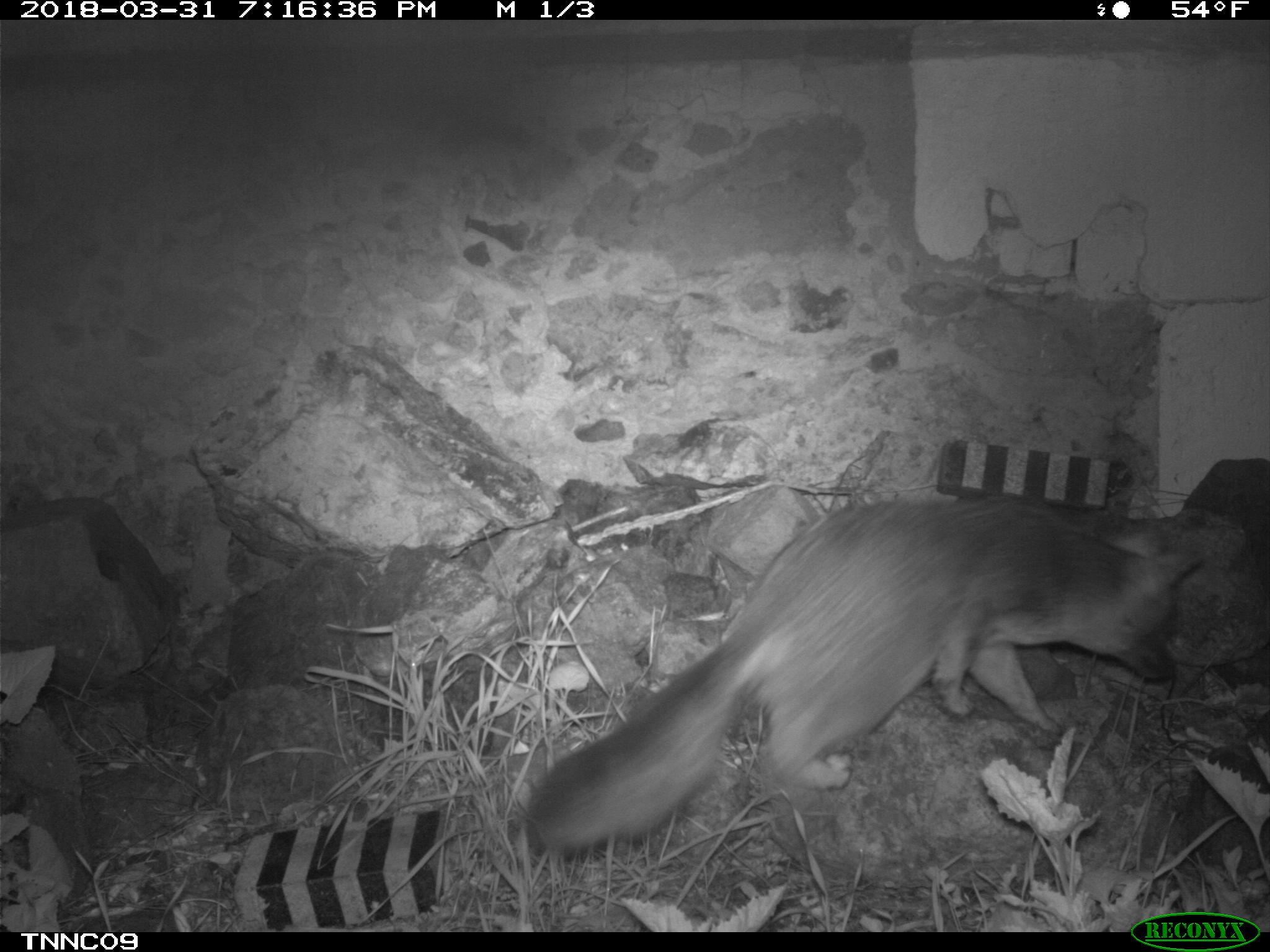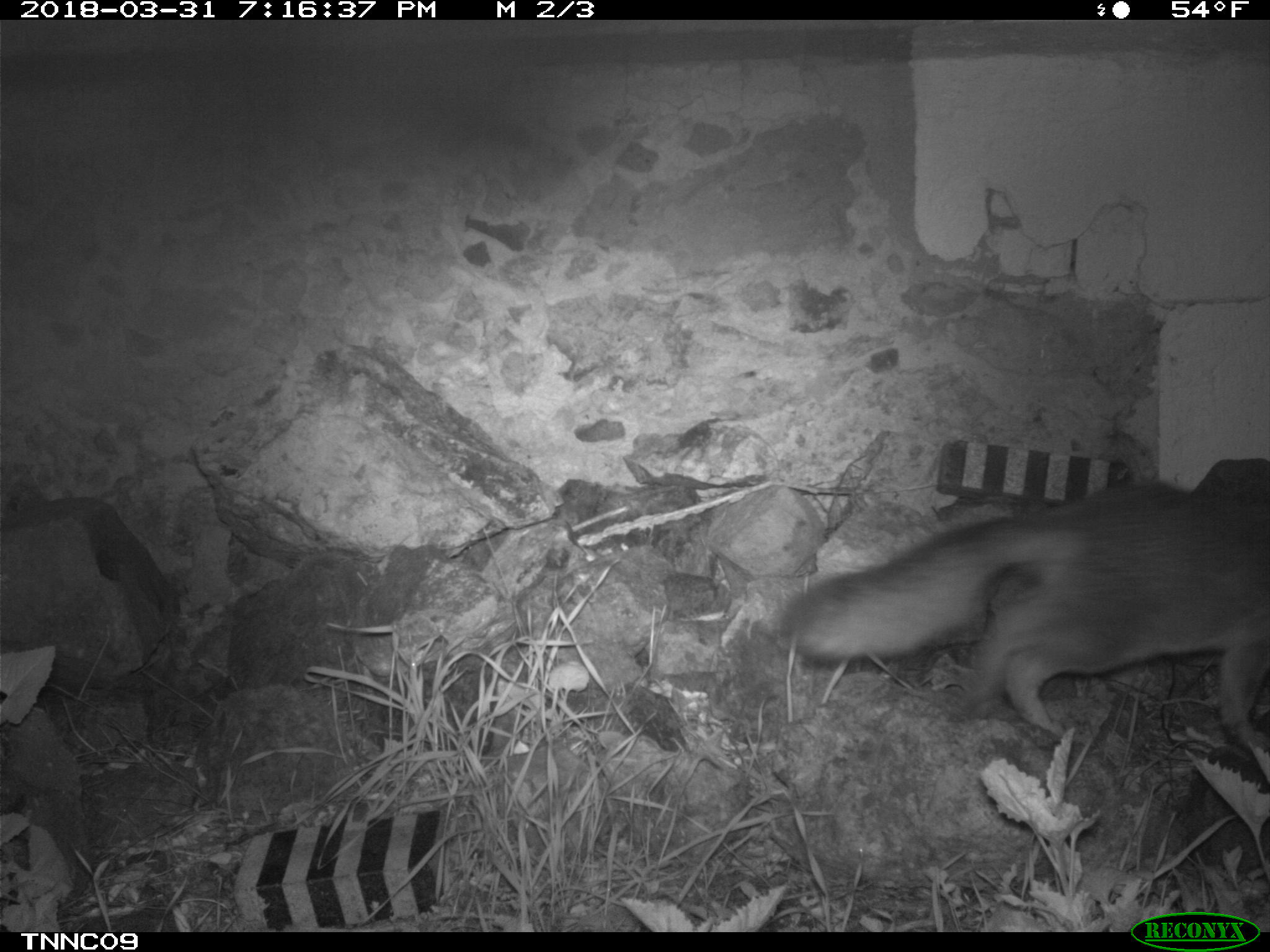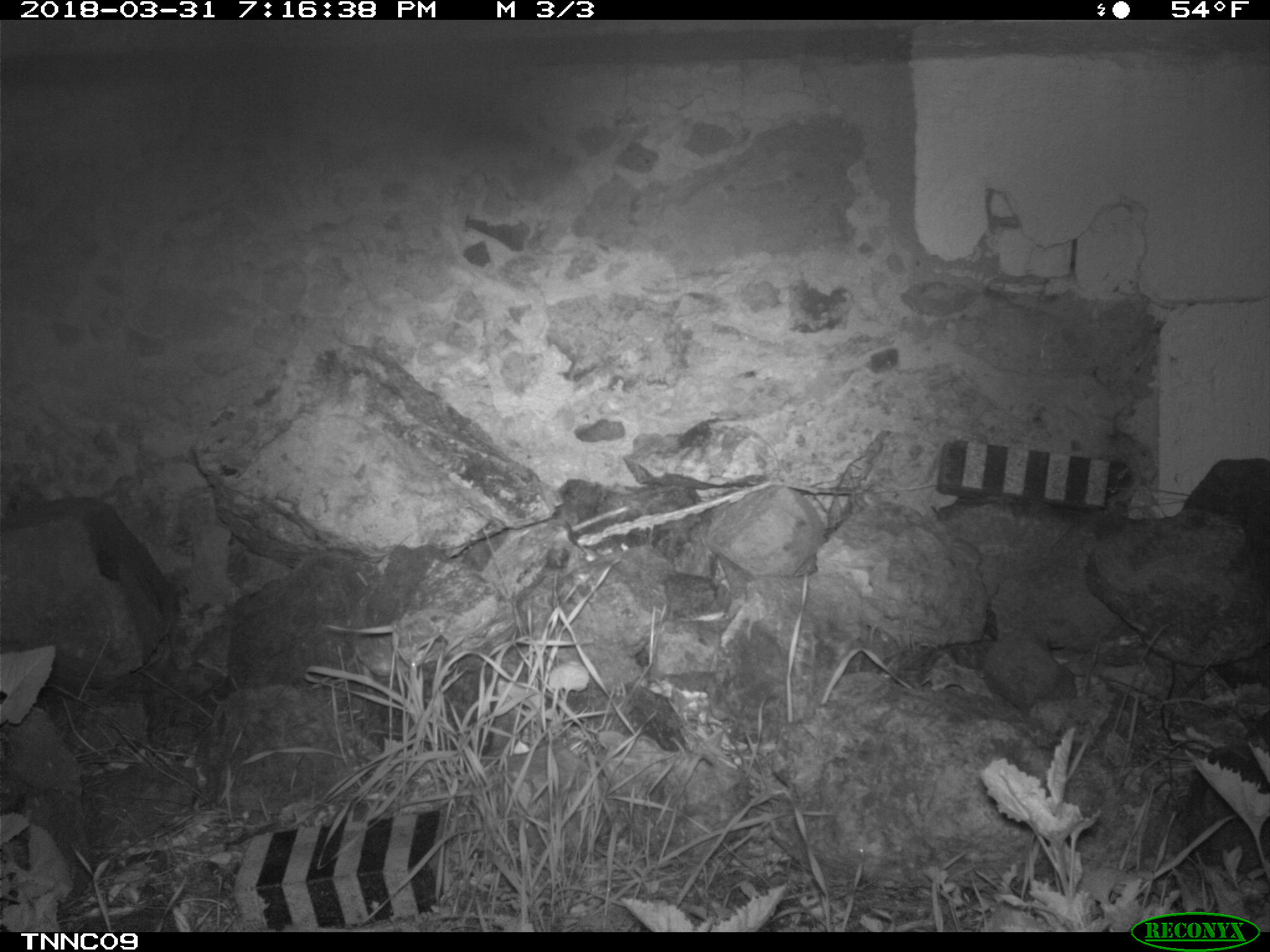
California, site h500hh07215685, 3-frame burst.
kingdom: Animalia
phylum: Chordata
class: Mammalia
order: Carnivora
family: Canidae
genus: Urocyon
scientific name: Urocyon littoralis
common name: island fox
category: fox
Fox (island fox) (Urocyon littoralis).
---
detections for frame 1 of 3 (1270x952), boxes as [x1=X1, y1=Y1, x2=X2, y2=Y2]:
fox: [x1=525, y1=494, x2=1204, y2=853]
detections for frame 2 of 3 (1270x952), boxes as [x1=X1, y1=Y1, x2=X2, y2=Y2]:
fox: [x1=783, y1=484, x2=1269, y2=748]